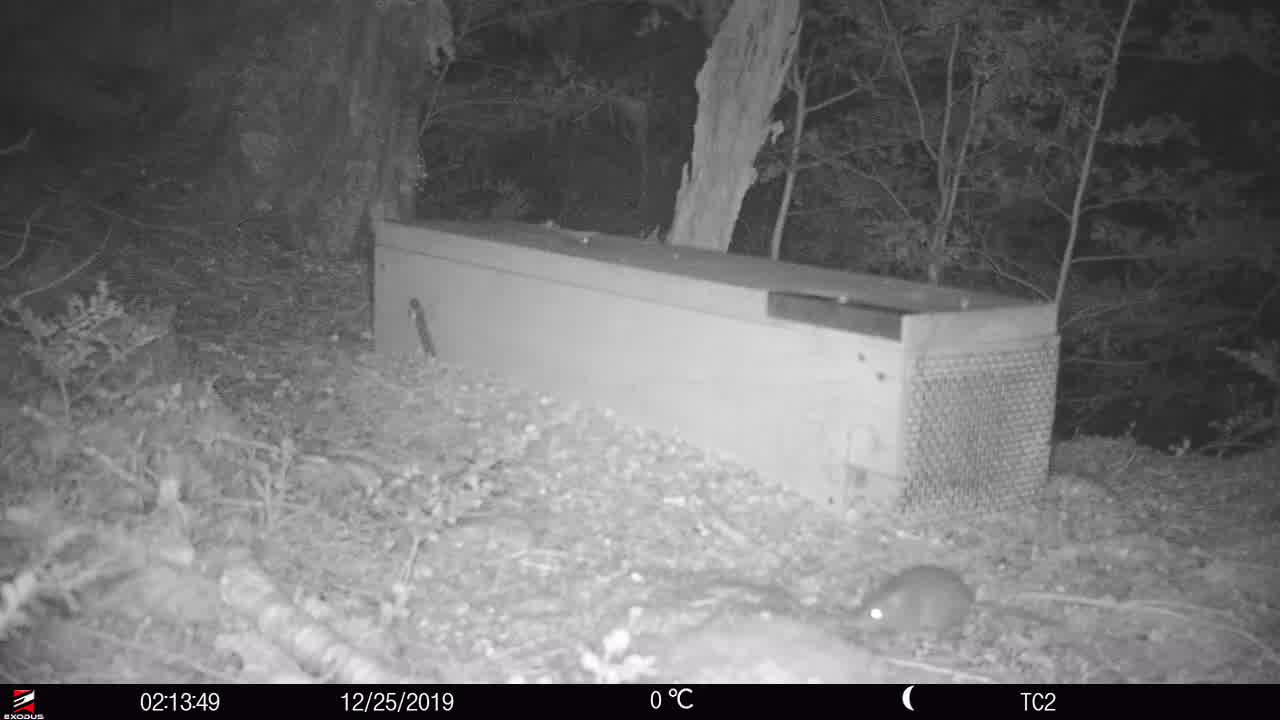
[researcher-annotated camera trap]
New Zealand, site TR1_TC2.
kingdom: Animalia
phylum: Chordata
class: Mammalia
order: Rodentia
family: Muridae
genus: Rattus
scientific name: Rattus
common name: rat